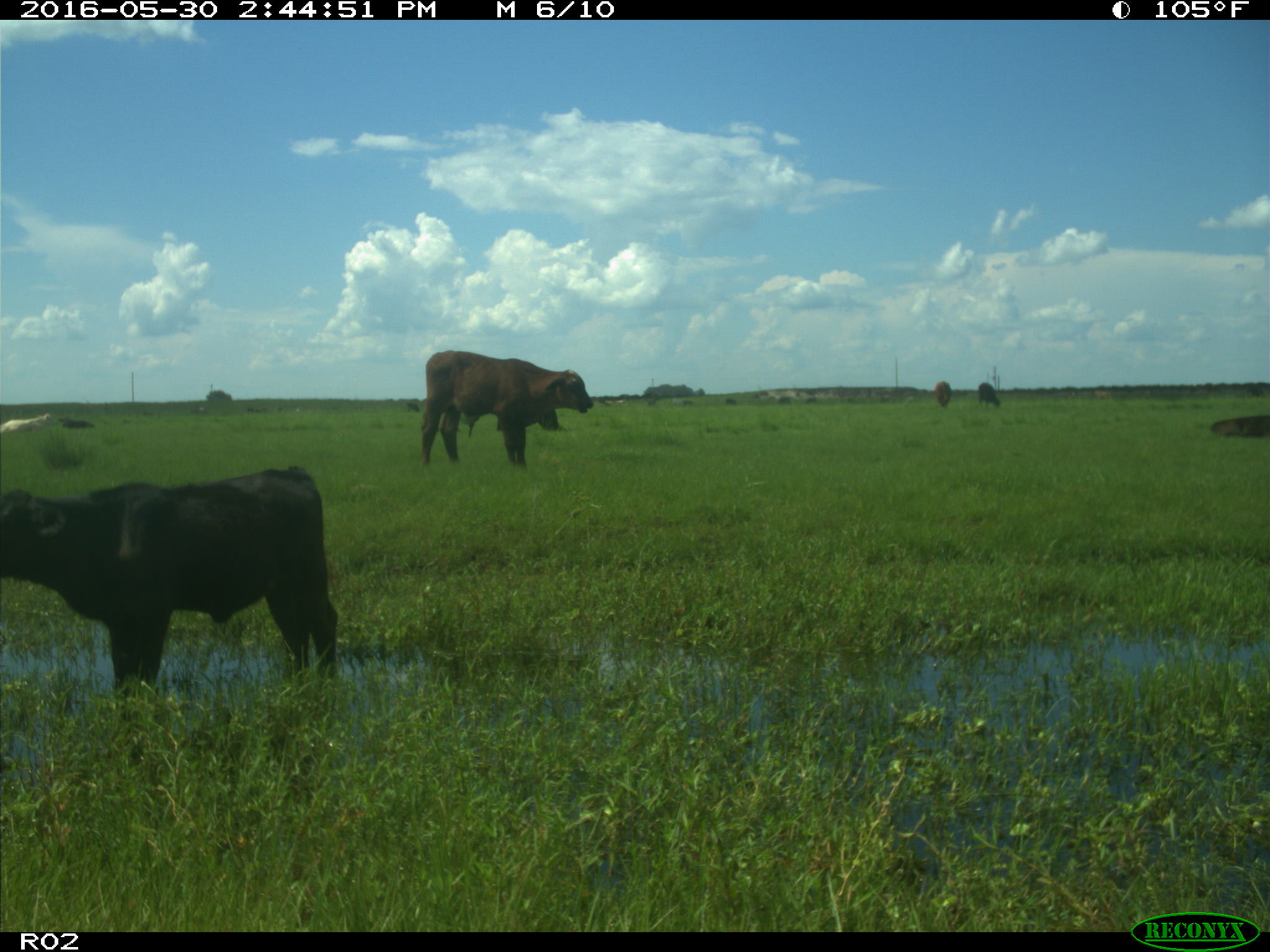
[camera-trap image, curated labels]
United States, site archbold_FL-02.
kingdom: Animalia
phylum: Chordata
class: Mammalia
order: Artiodactyla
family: Bovidae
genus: Bos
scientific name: Bos taurus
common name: domestic cow